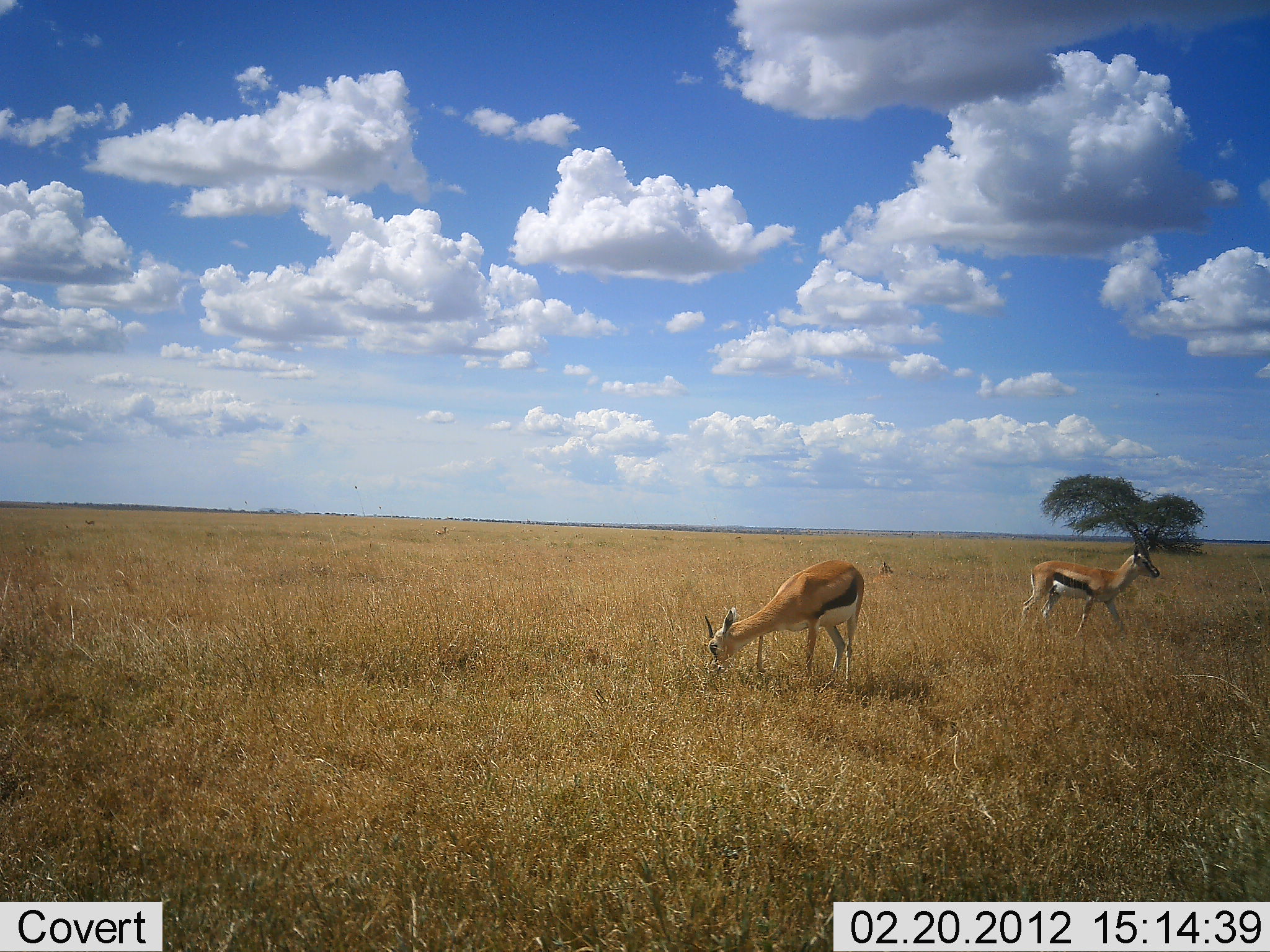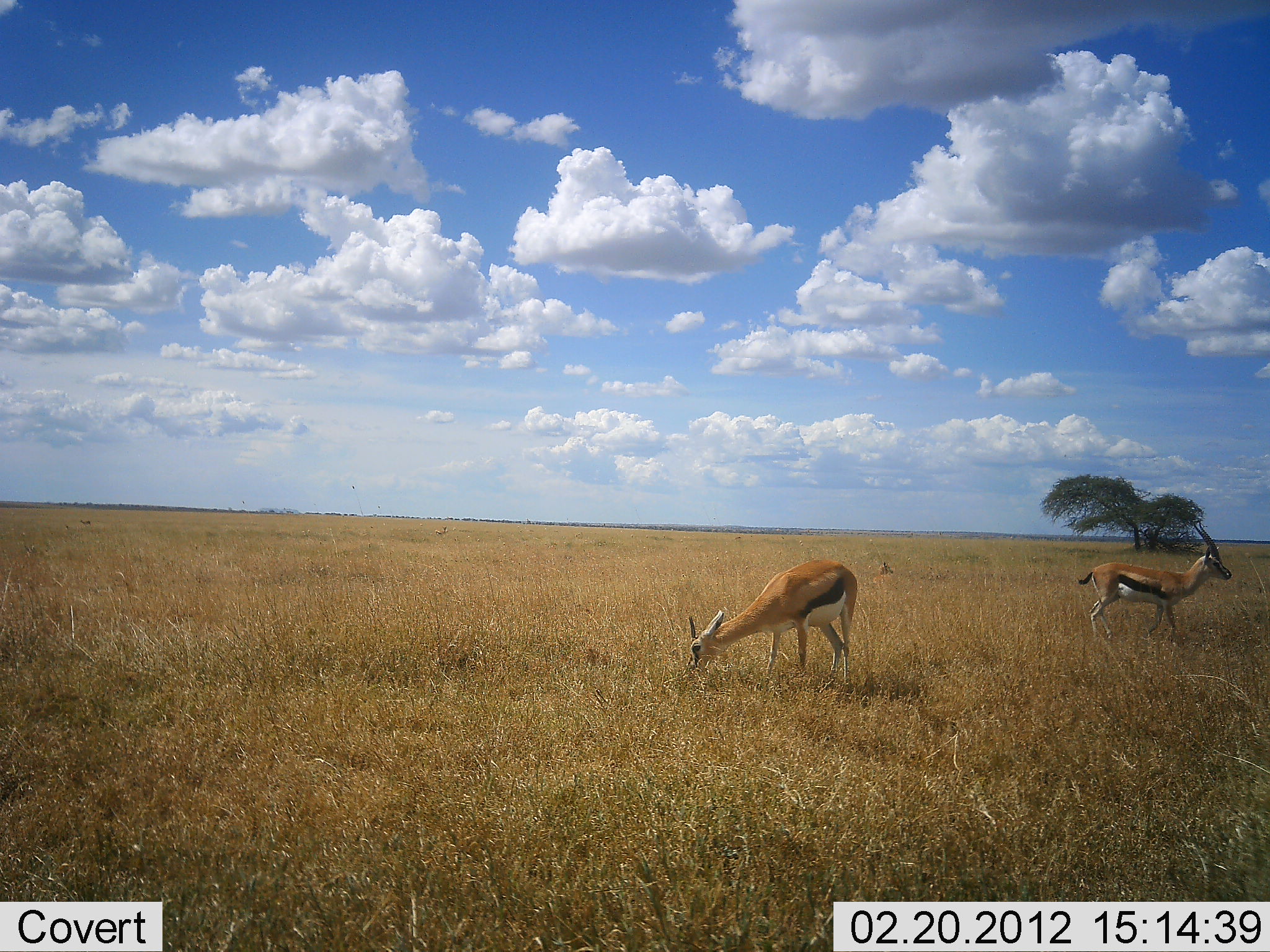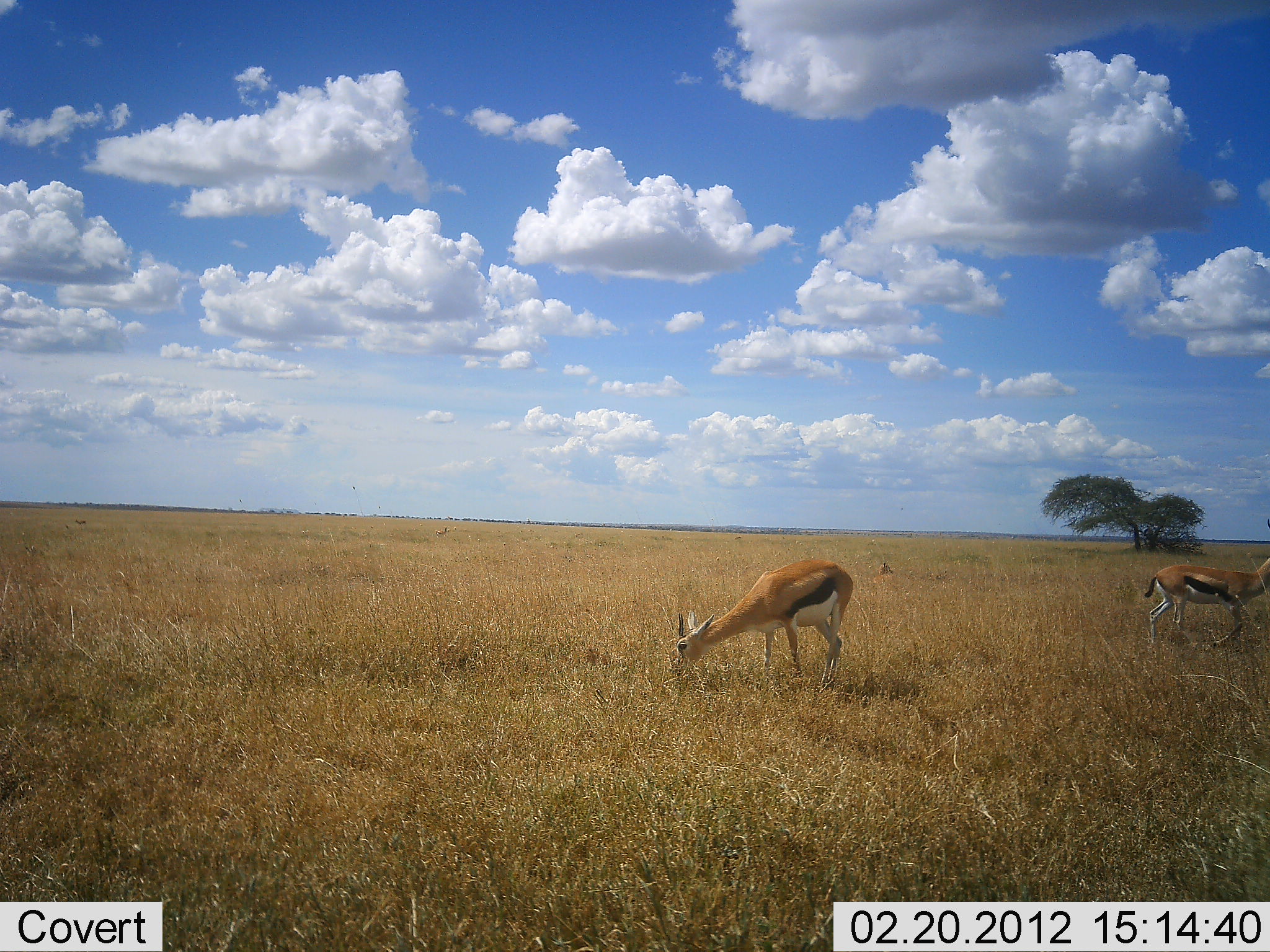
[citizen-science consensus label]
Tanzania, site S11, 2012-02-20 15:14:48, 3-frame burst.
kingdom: Animalia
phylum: Chordata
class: Mammalia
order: Artiodactyla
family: Bovidae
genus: Eudorcas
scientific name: Eudorcas thomsonii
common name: thomson's gazelle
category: gazellethomsons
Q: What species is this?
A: Gazellethomsons (thomson's gazelle) (Eudorcas thomsonii).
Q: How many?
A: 2.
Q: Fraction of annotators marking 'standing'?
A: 37%.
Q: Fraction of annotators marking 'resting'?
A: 7%.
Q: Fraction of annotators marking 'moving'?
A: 52%.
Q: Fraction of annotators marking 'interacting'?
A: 0%.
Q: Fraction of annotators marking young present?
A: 0%.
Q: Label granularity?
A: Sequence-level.